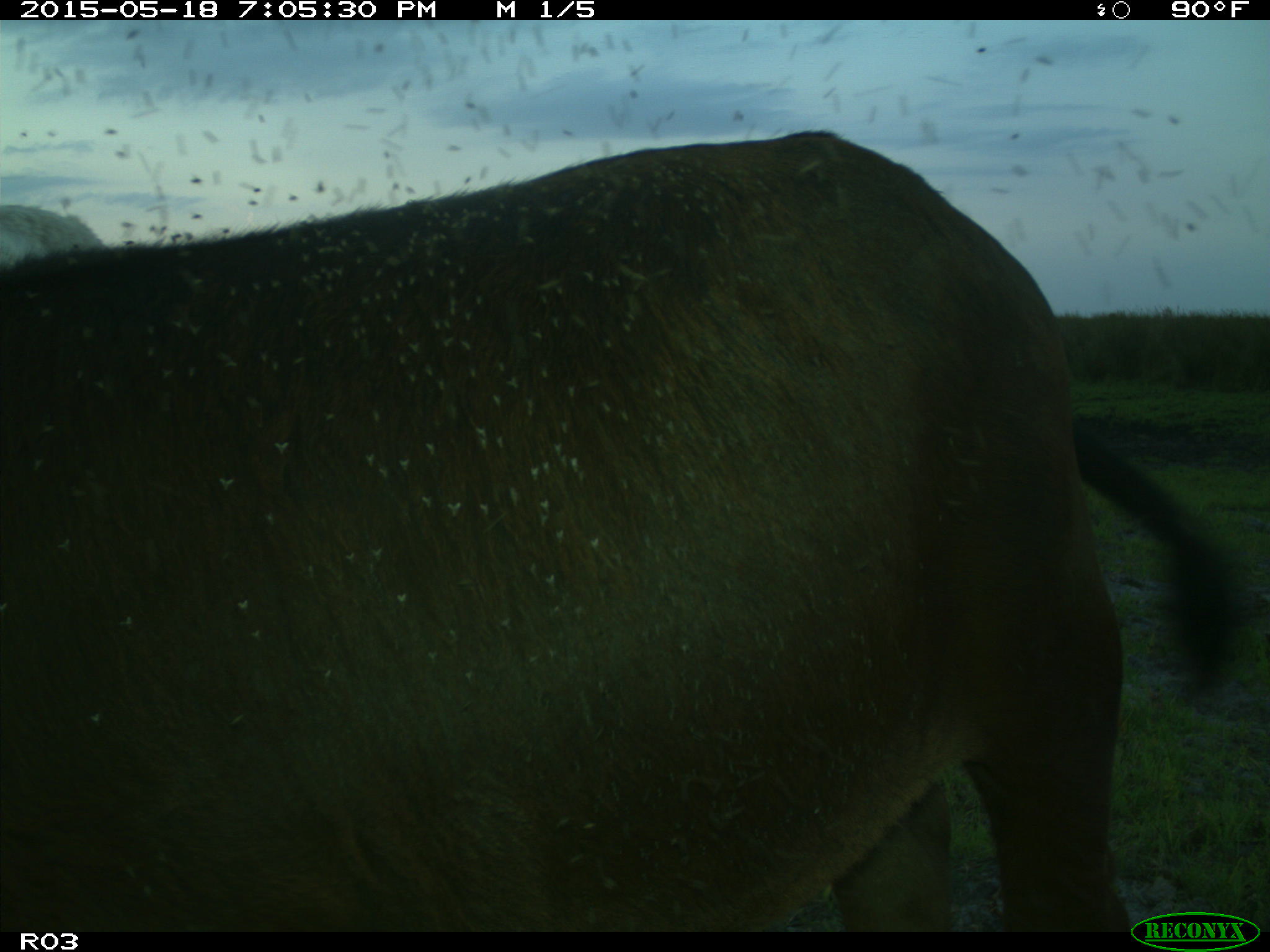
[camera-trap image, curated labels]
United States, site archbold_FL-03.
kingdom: Animalia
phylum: Chordata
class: Mammalia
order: Artiodactyla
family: Bovidae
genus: Bos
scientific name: Bos taurus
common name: domestic cow